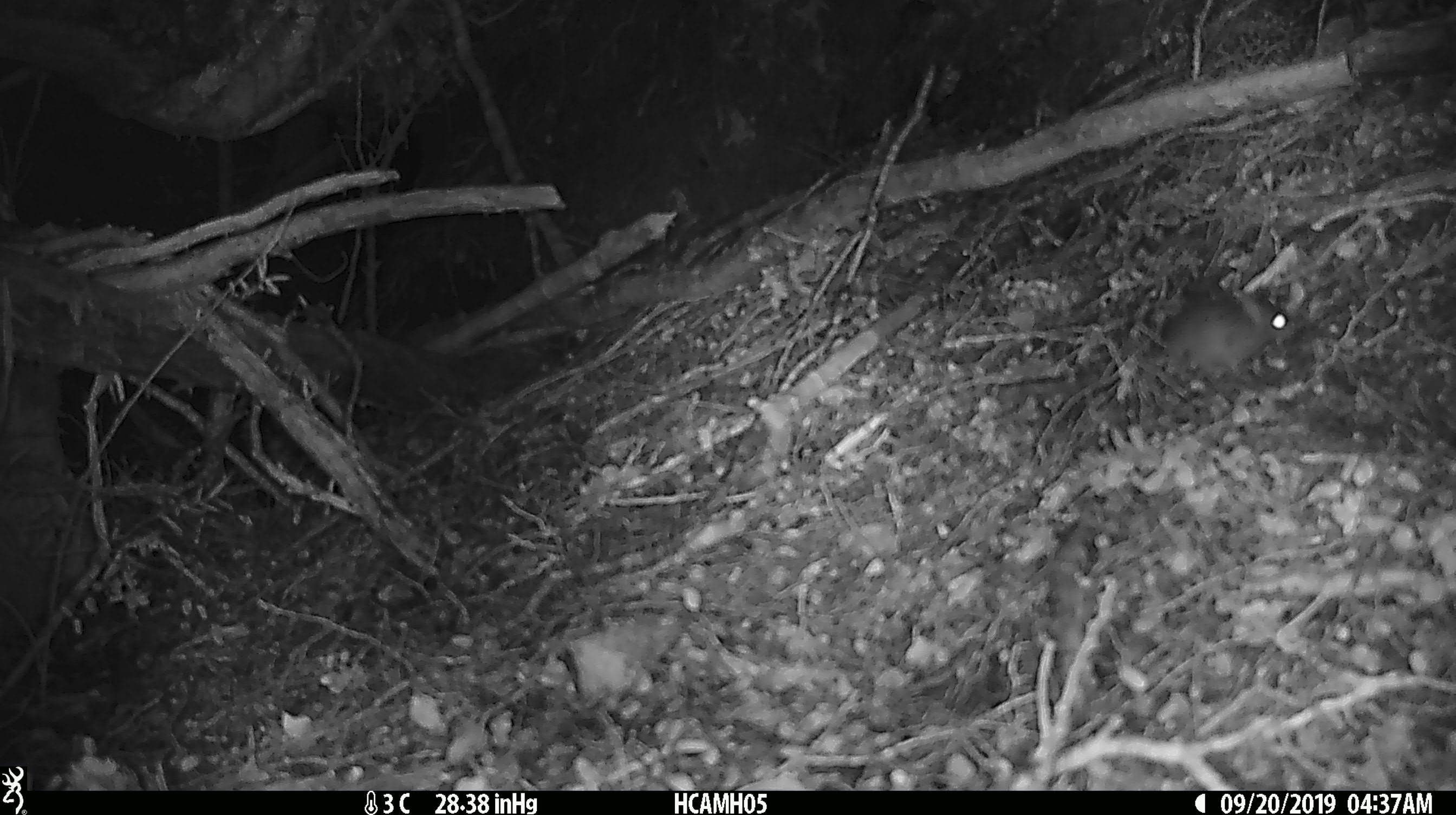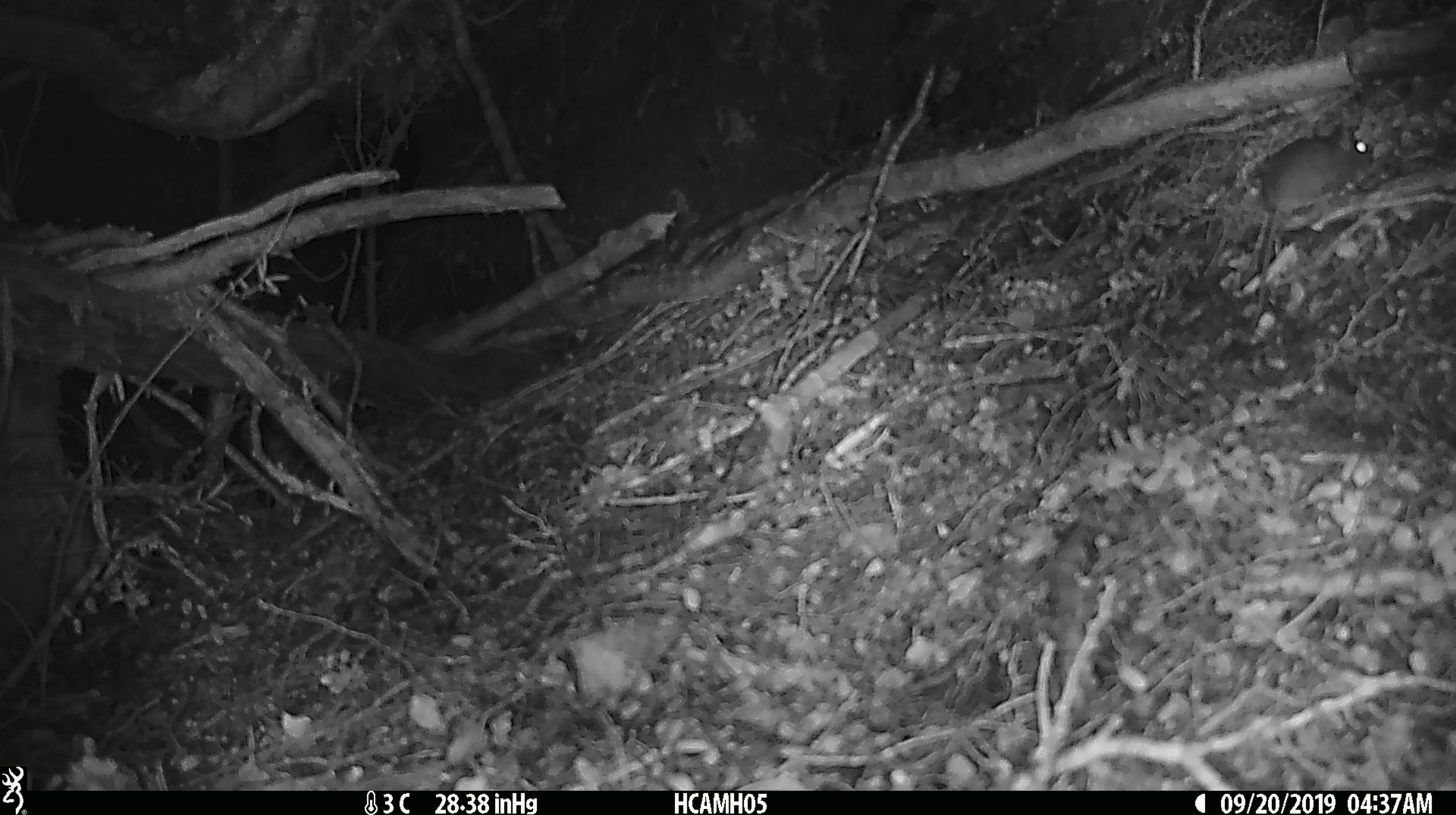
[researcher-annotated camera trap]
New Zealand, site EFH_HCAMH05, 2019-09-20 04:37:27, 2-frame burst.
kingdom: Animalia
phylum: Chordata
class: Mammalia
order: Rodentia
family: Muridae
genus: Mus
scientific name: Mus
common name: mouse